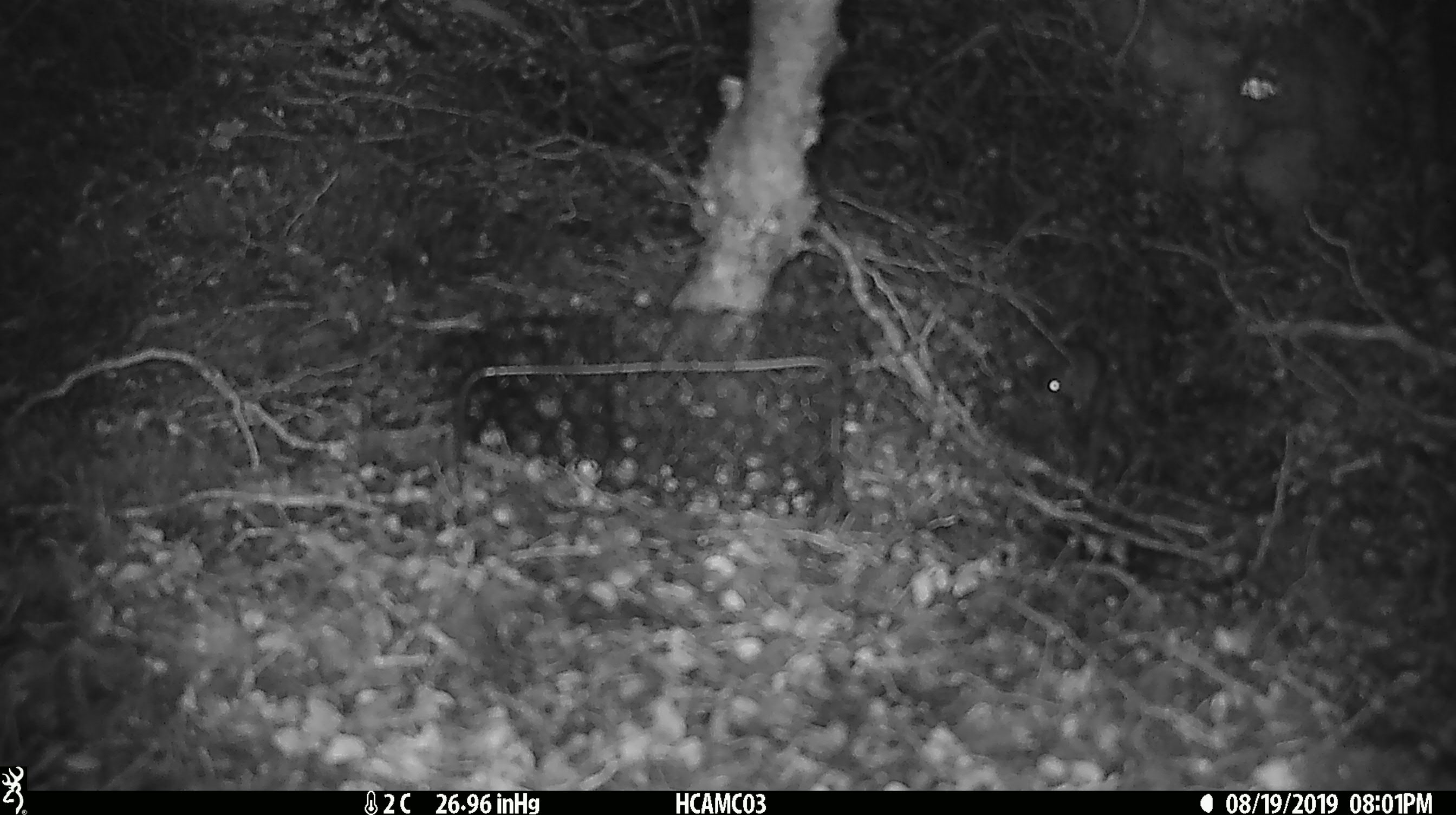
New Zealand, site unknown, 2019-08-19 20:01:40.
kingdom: Animalia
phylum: Chordata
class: Mammalia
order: Rodentia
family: Muridae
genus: Mus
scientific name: Mus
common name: mouse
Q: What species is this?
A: Mouse (Mus).